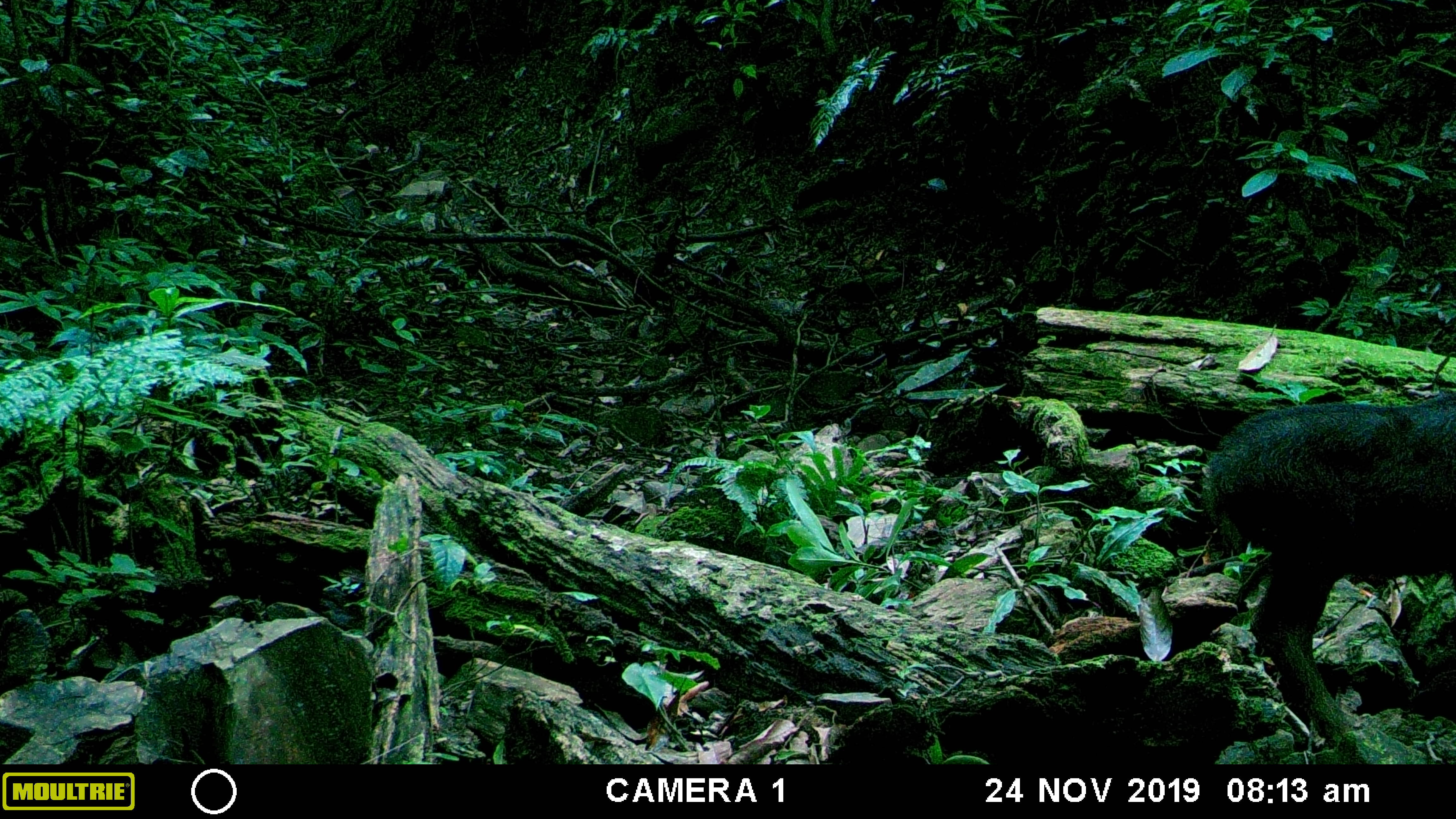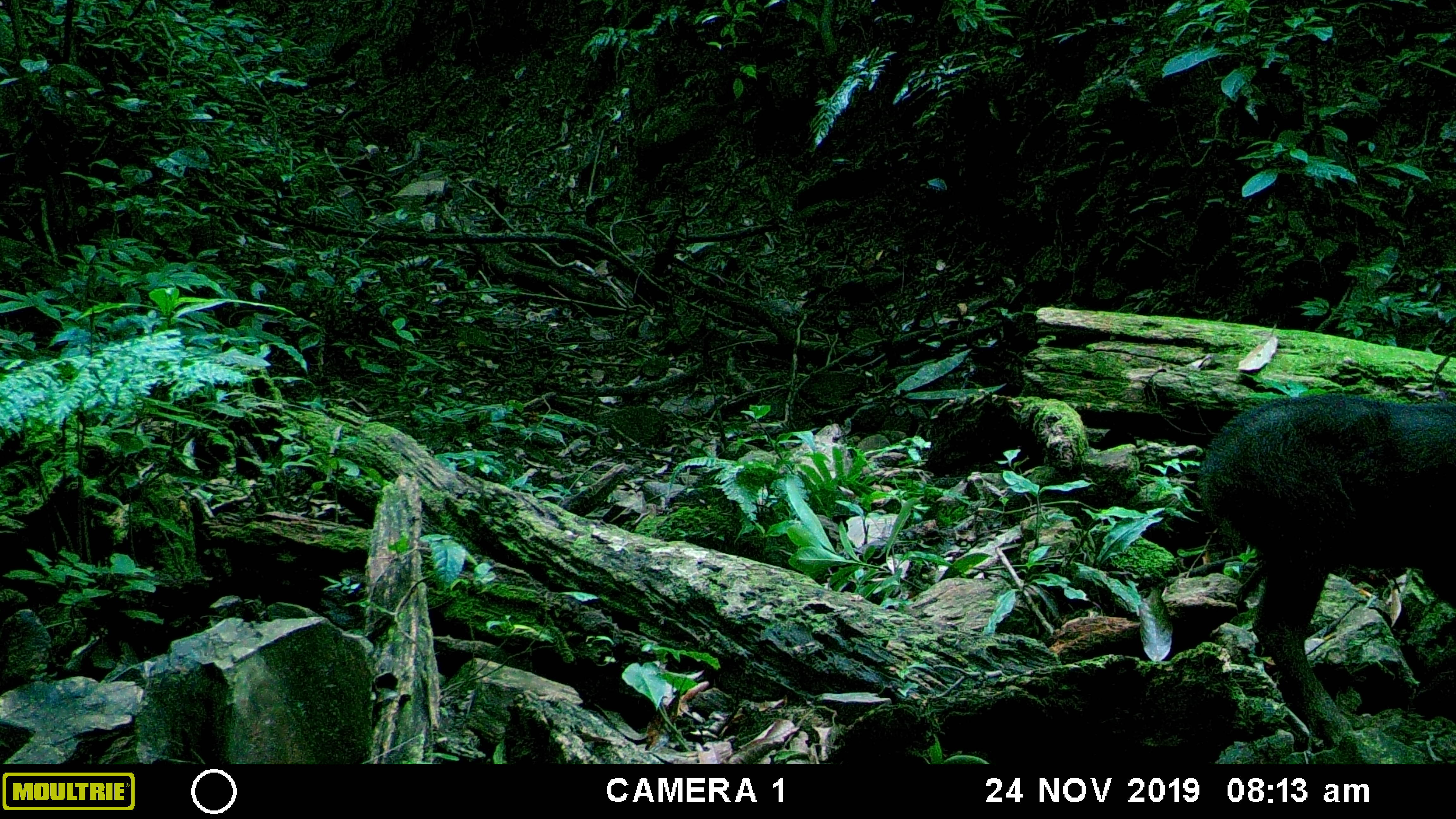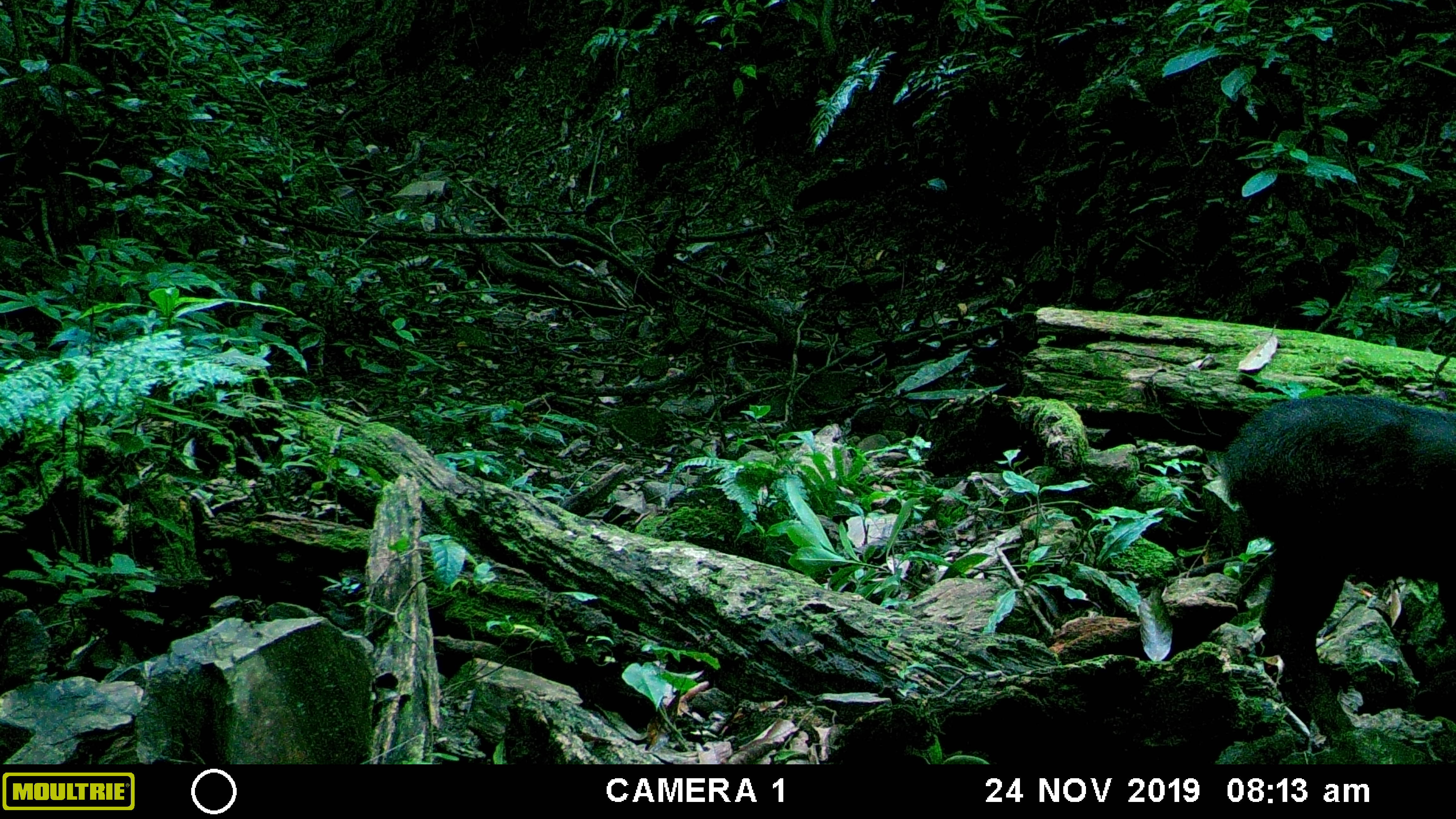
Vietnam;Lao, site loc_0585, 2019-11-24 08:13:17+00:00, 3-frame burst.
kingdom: Animalia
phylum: Chordata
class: Mammalia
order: Artiodactyla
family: Bovidae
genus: Capricornis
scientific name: Capricornis sumatraensis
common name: chinese serow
Chinese serow (Capricornis sumatraensis). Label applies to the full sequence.